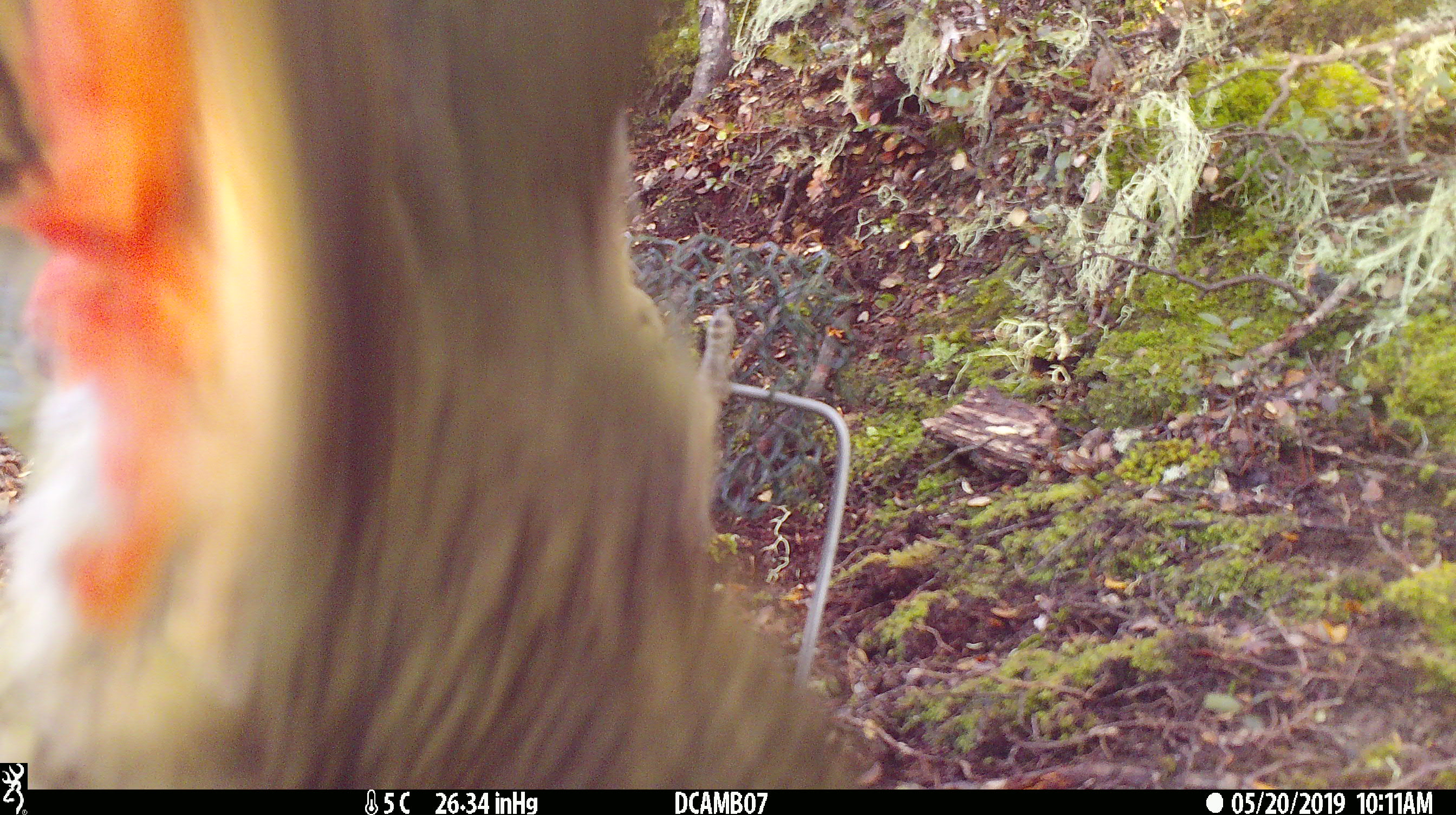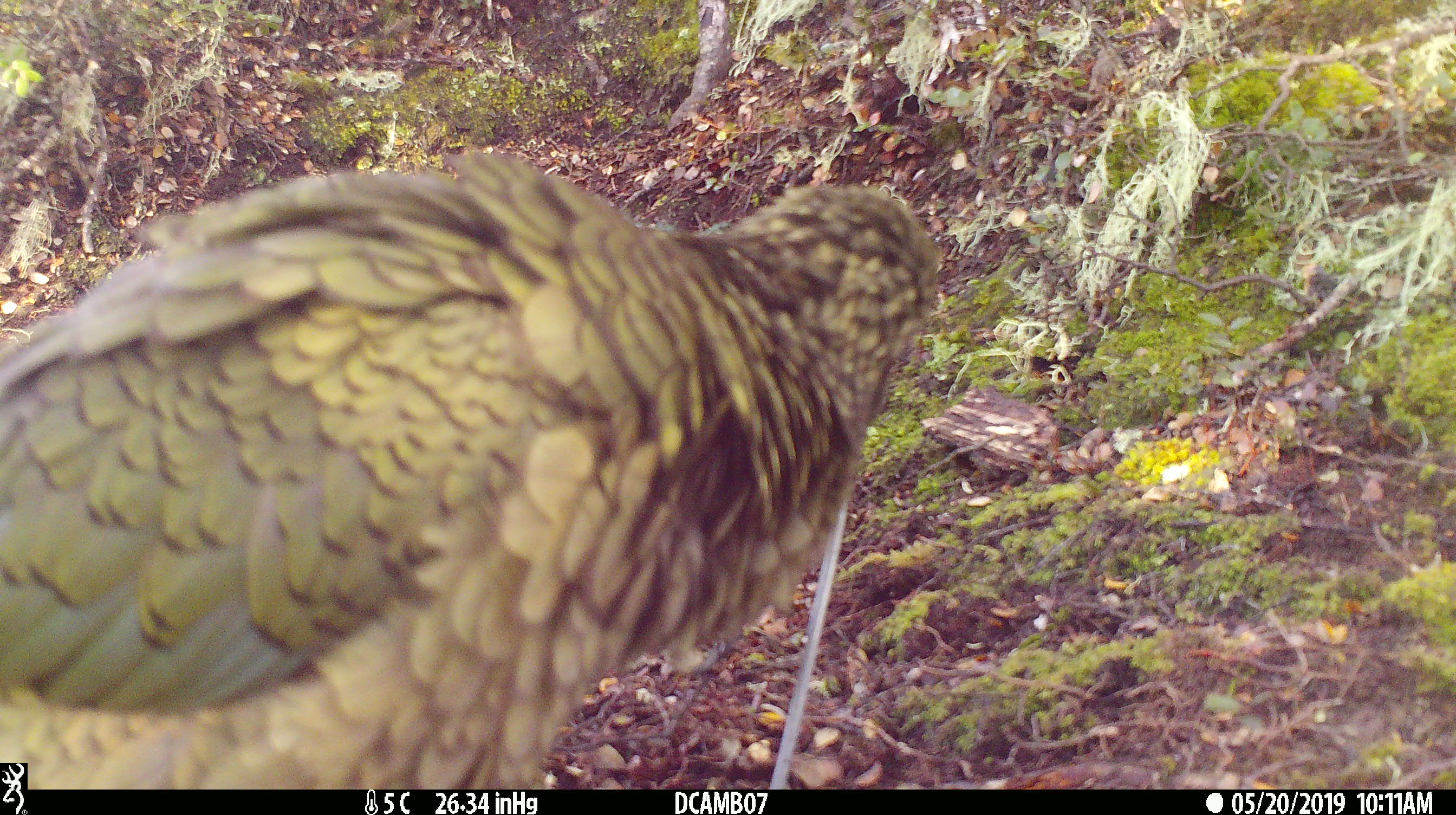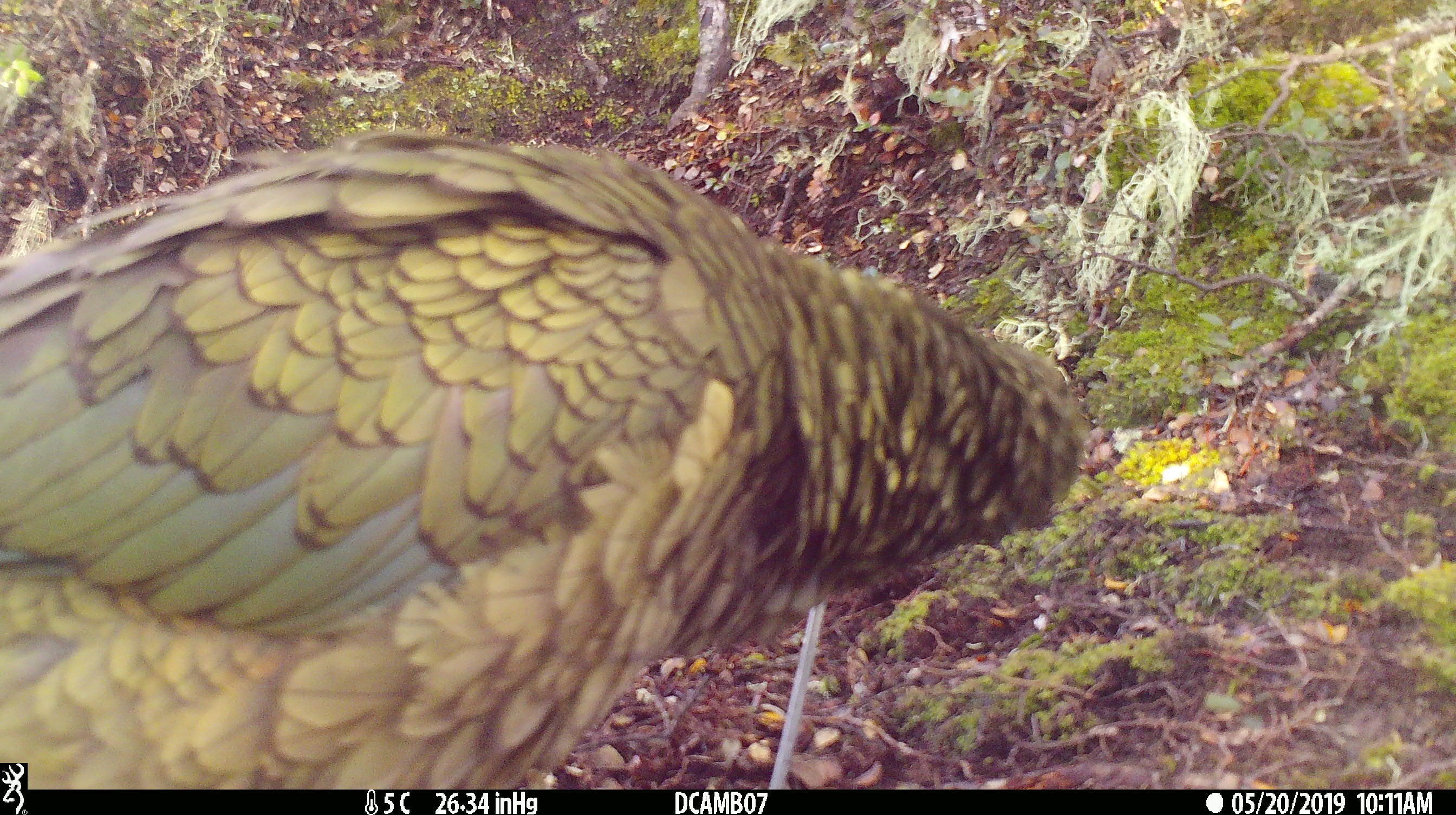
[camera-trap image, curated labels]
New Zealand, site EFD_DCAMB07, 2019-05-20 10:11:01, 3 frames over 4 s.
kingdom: Animalia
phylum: Chordata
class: Aves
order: Psittaciformes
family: Strigopidae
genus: Nestor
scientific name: Nestor notabilis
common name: kea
Kea (Nestor notabilis).